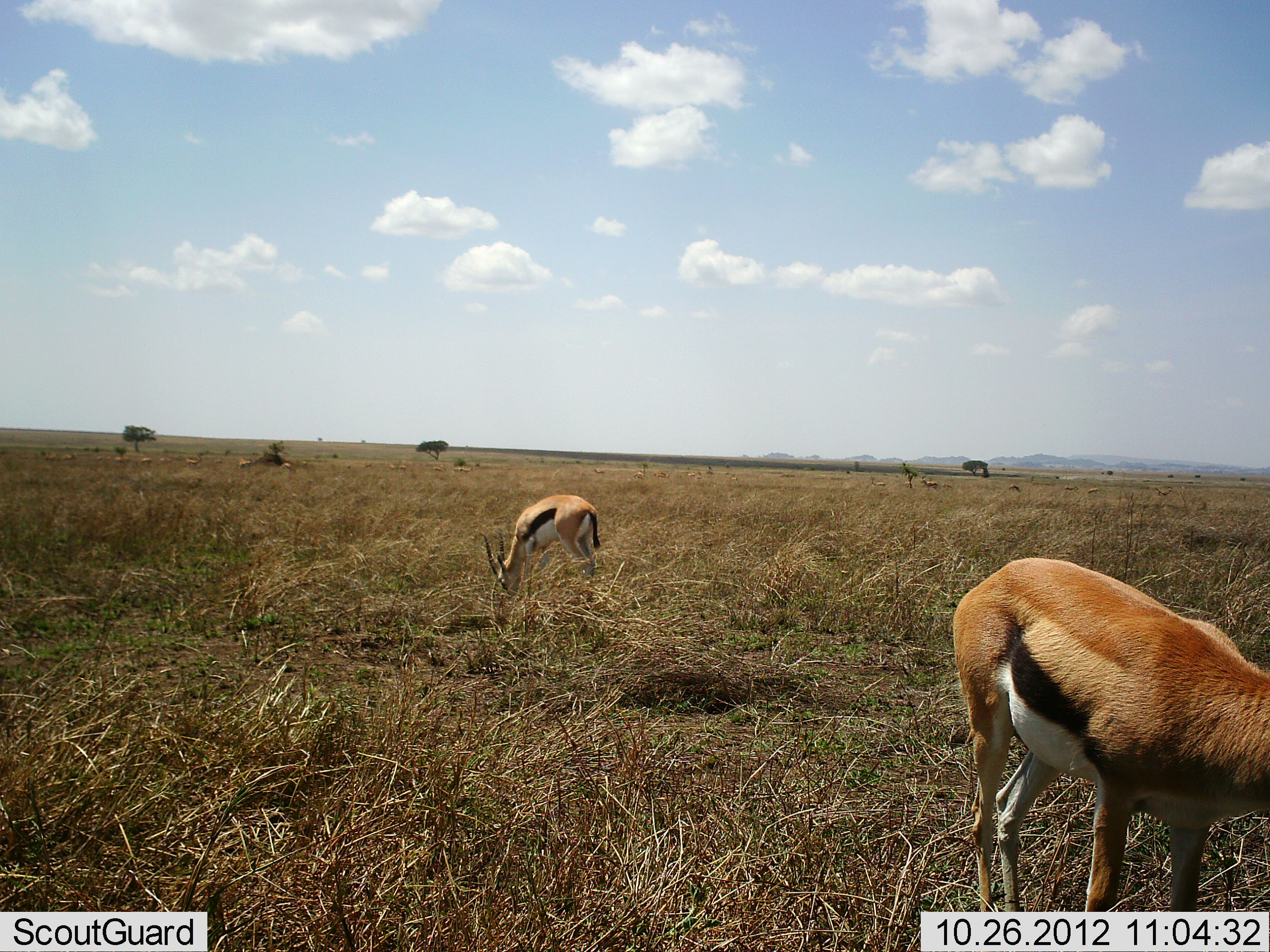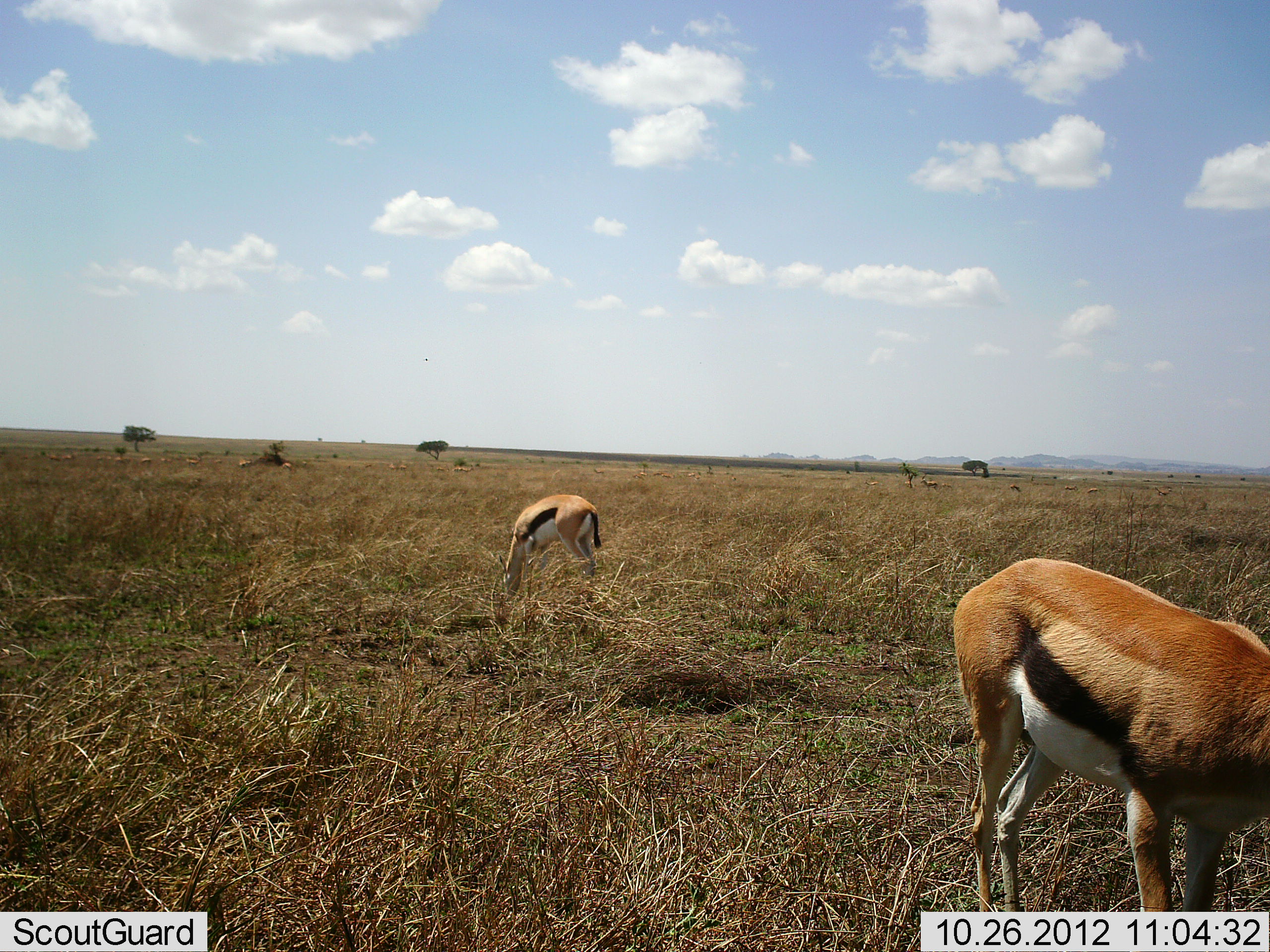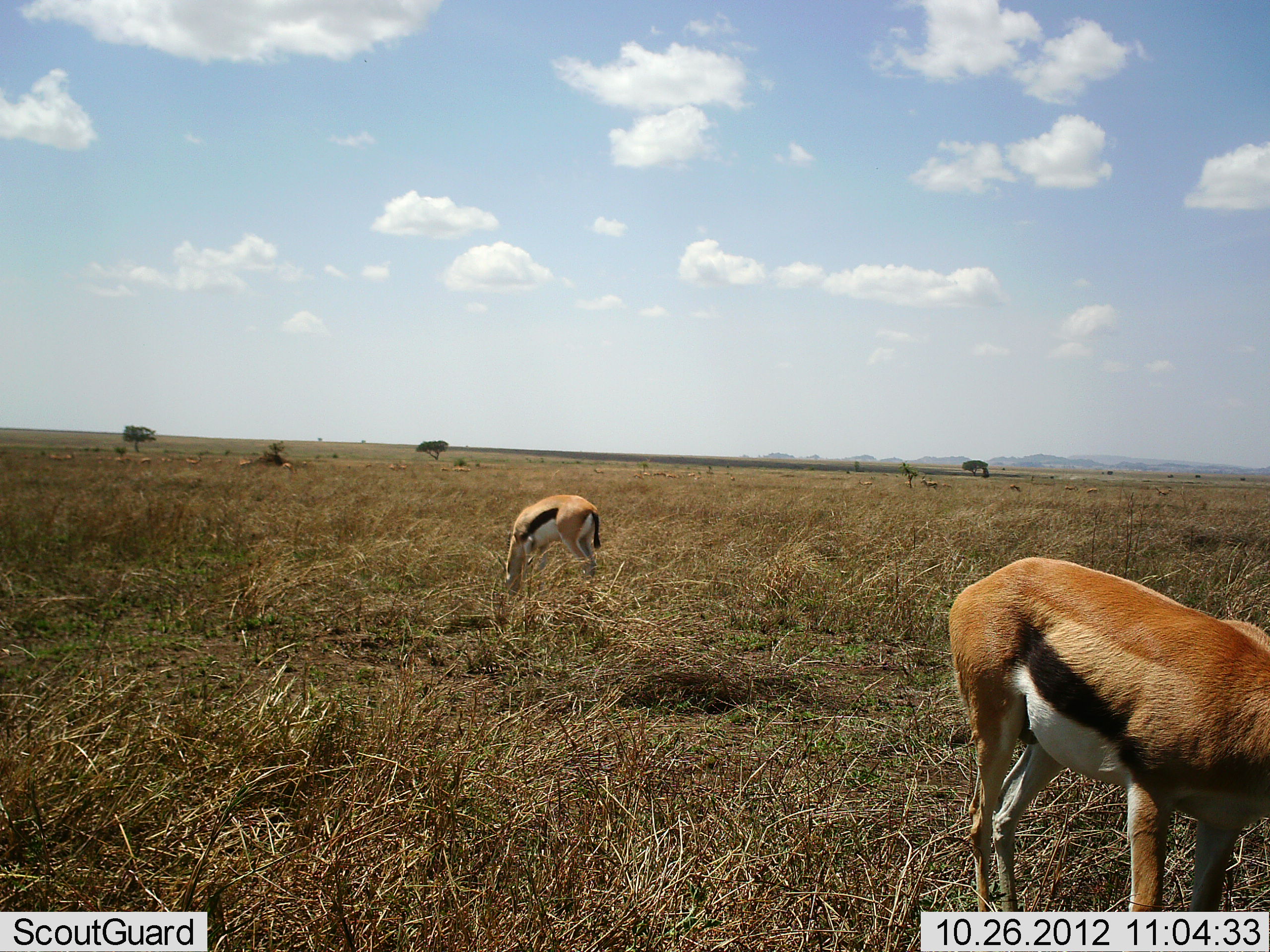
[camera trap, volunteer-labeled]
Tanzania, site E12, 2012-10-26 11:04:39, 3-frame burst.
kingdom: Animalia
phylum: Chordata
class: Mammalia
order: Artiodactyla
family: Bovidae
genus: Eudorcas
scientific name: Eudorcas thomsonii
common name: thomson's gazelle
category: gazellethomsons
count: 2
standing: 40%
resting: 0%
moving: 10%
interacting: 0%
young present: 0%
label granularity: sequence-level